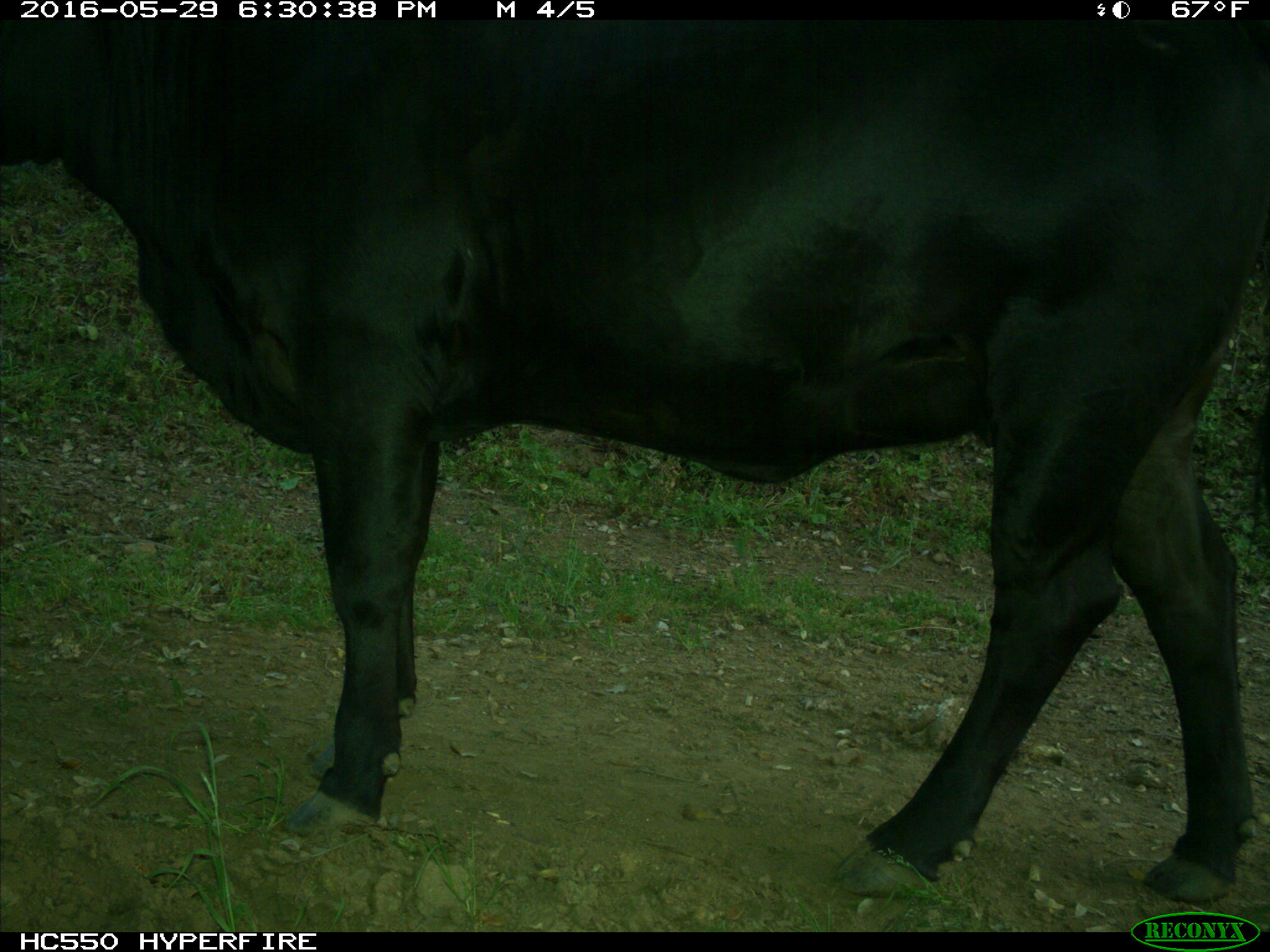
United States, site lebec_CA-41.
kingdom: Animalia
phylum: Chordata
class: Mammalia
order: Artiodactyla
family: Bovidae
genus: Bos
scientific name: Bos taurus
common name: domestic cow